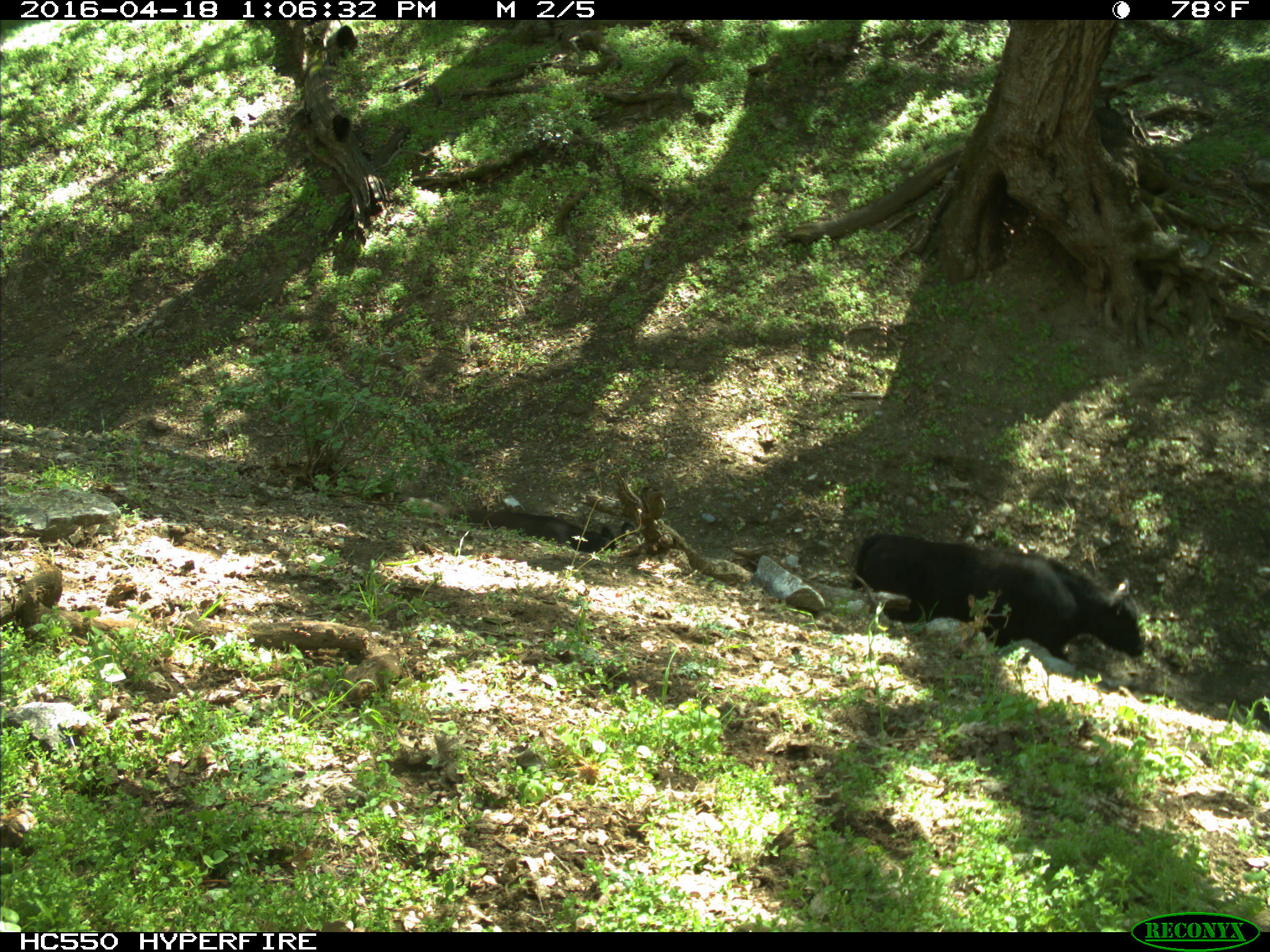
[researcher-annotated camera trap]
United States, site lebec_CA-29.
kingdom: Animalia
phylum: Chordata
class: Mammalia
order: Artiodactyla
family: Bovidae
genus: Bos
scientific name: Bos taurus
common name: domestic cow